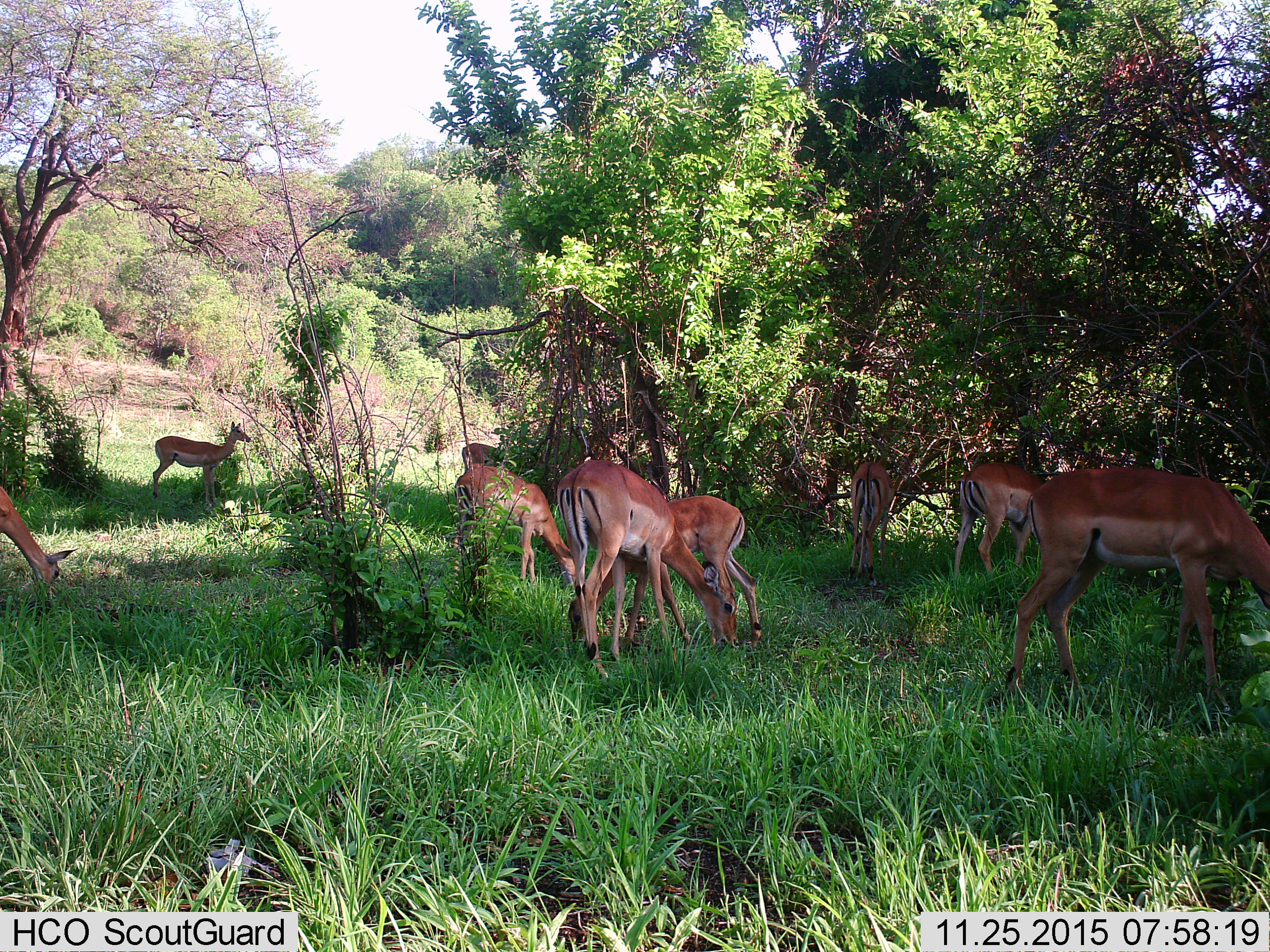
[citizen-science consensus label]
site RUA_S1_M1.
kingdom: Animalia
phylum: Chordata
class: Mammalia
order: Artiodactyla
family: Bovidae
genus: Aepyceros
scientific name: Aepyceros melampus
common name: impala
Impala (Aepyceros melampus), count 9. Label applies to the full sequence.